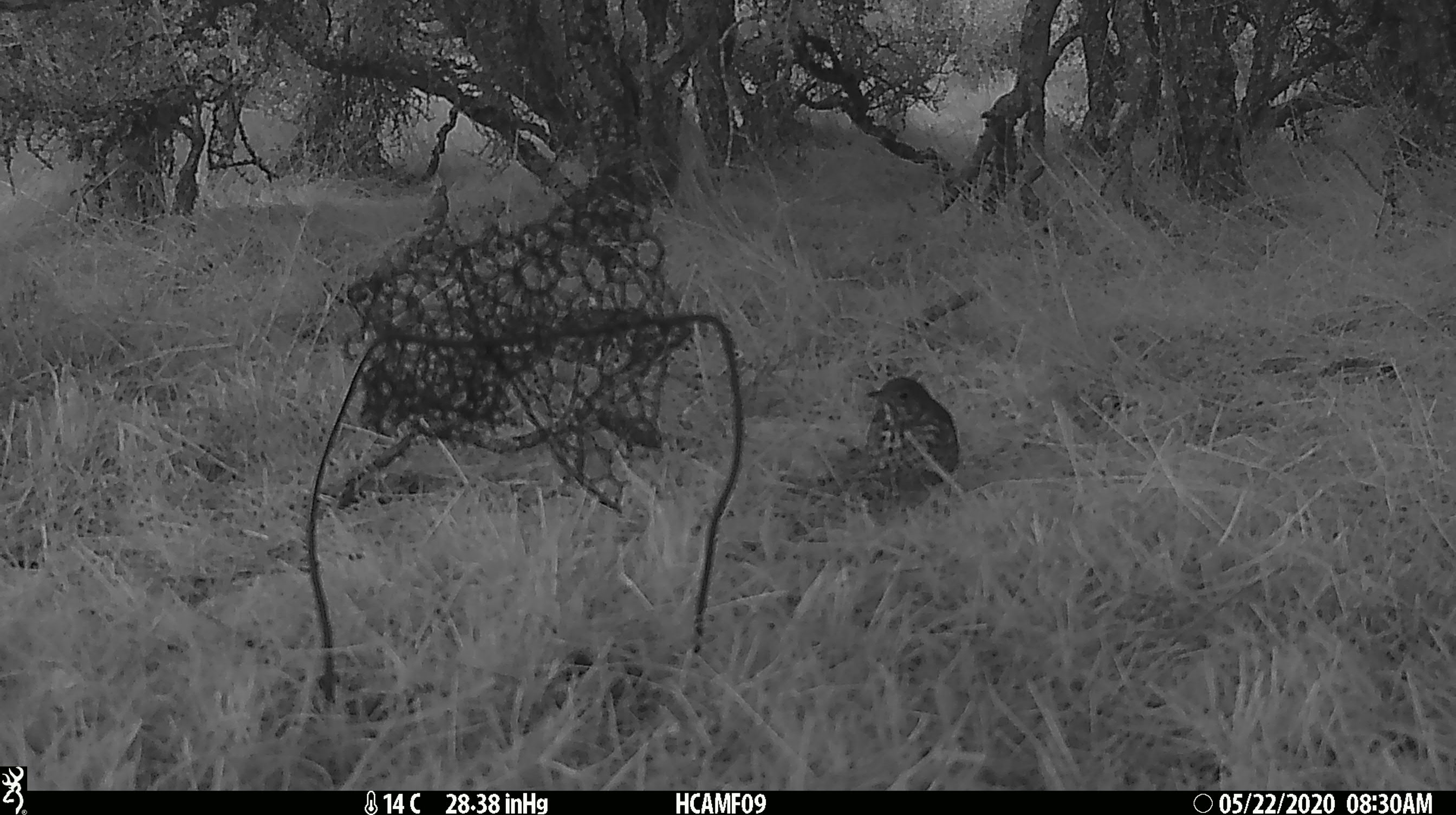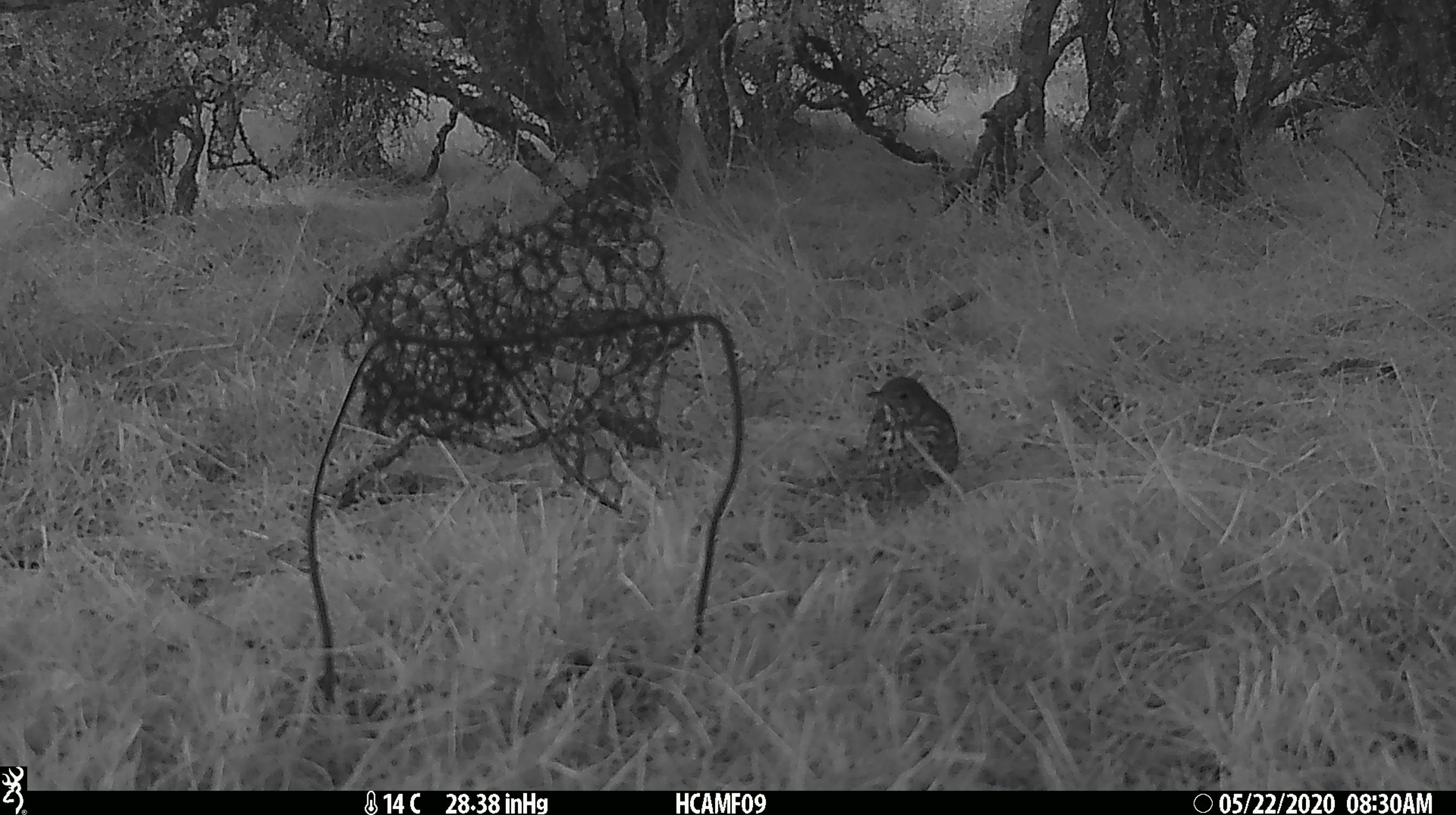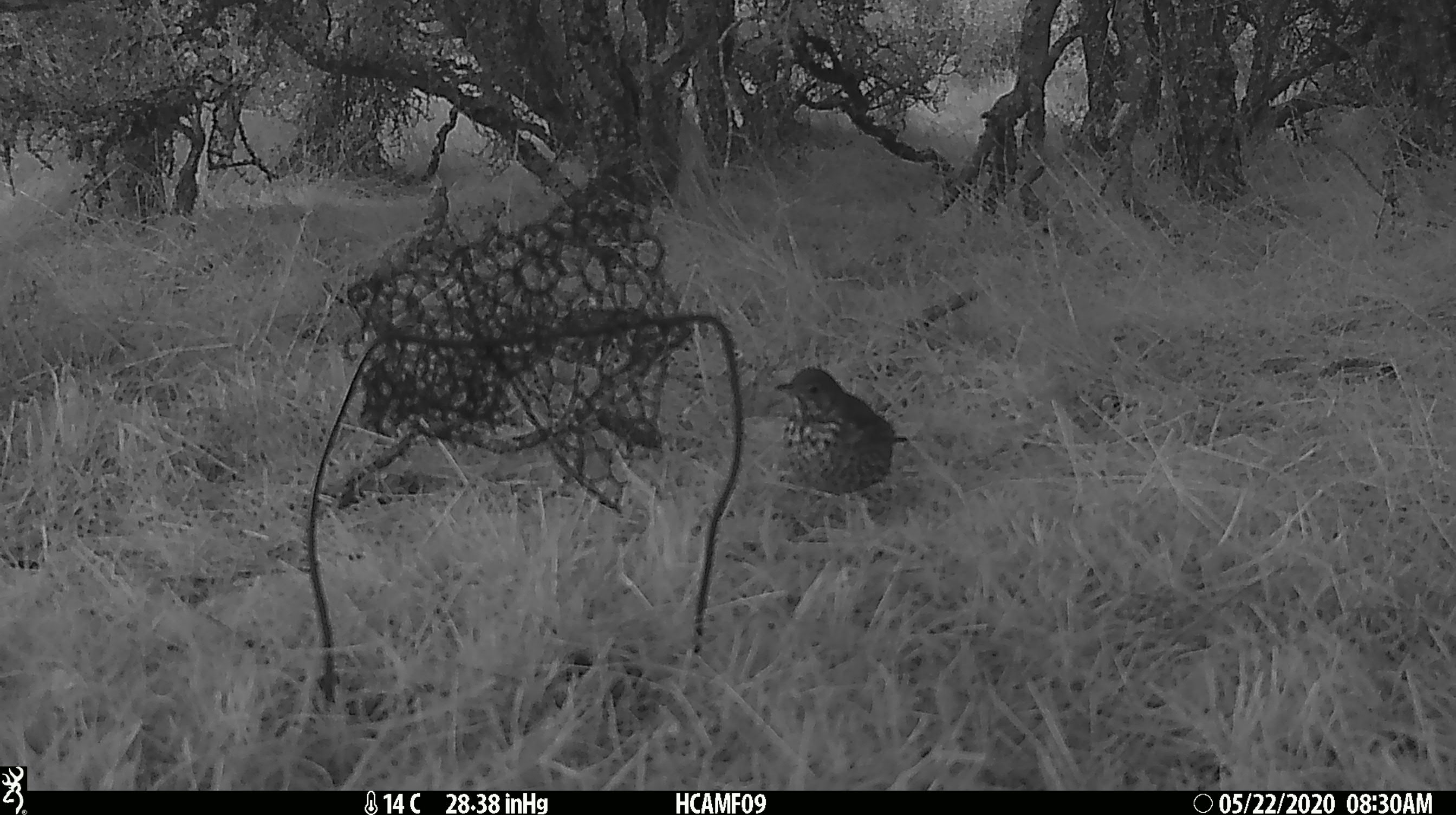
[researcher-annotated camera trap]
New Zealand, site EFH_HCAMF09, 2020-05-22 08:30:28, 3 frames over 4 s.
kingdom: Animalia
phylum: Chordata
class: Aves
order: Passeriformes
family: Turdidae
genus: Turdus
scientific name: Turdus philomelos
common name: song thrush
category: thrush